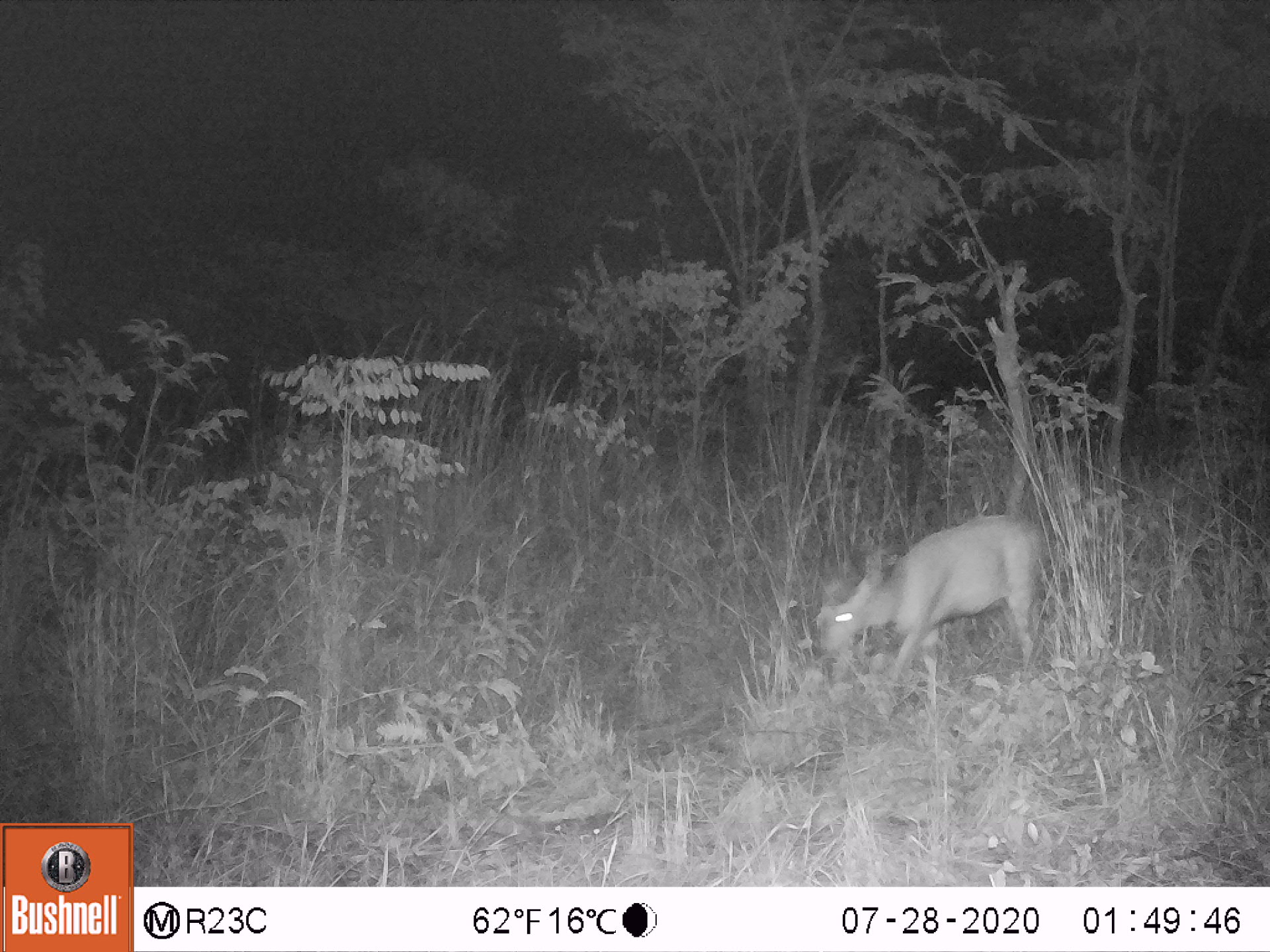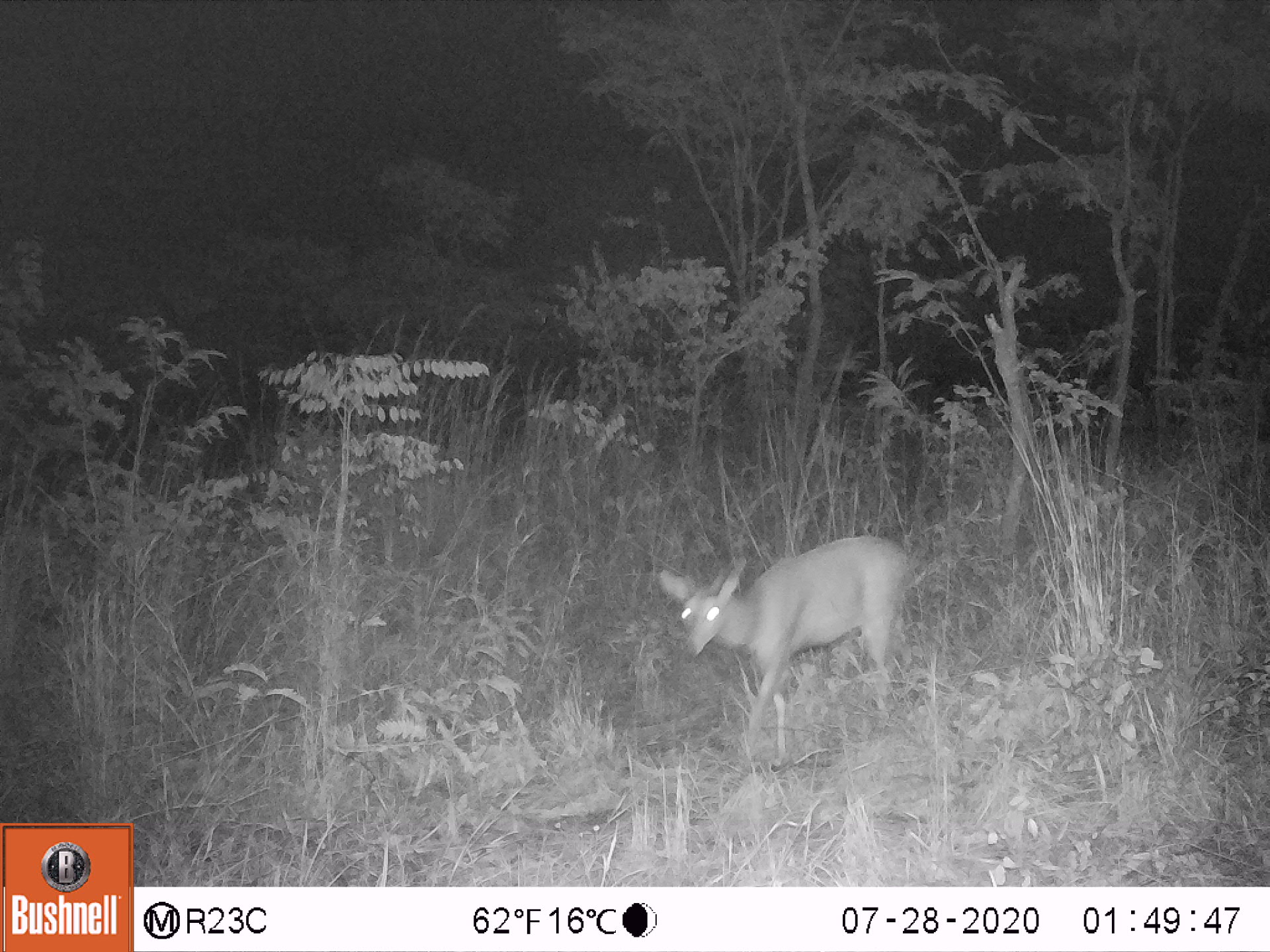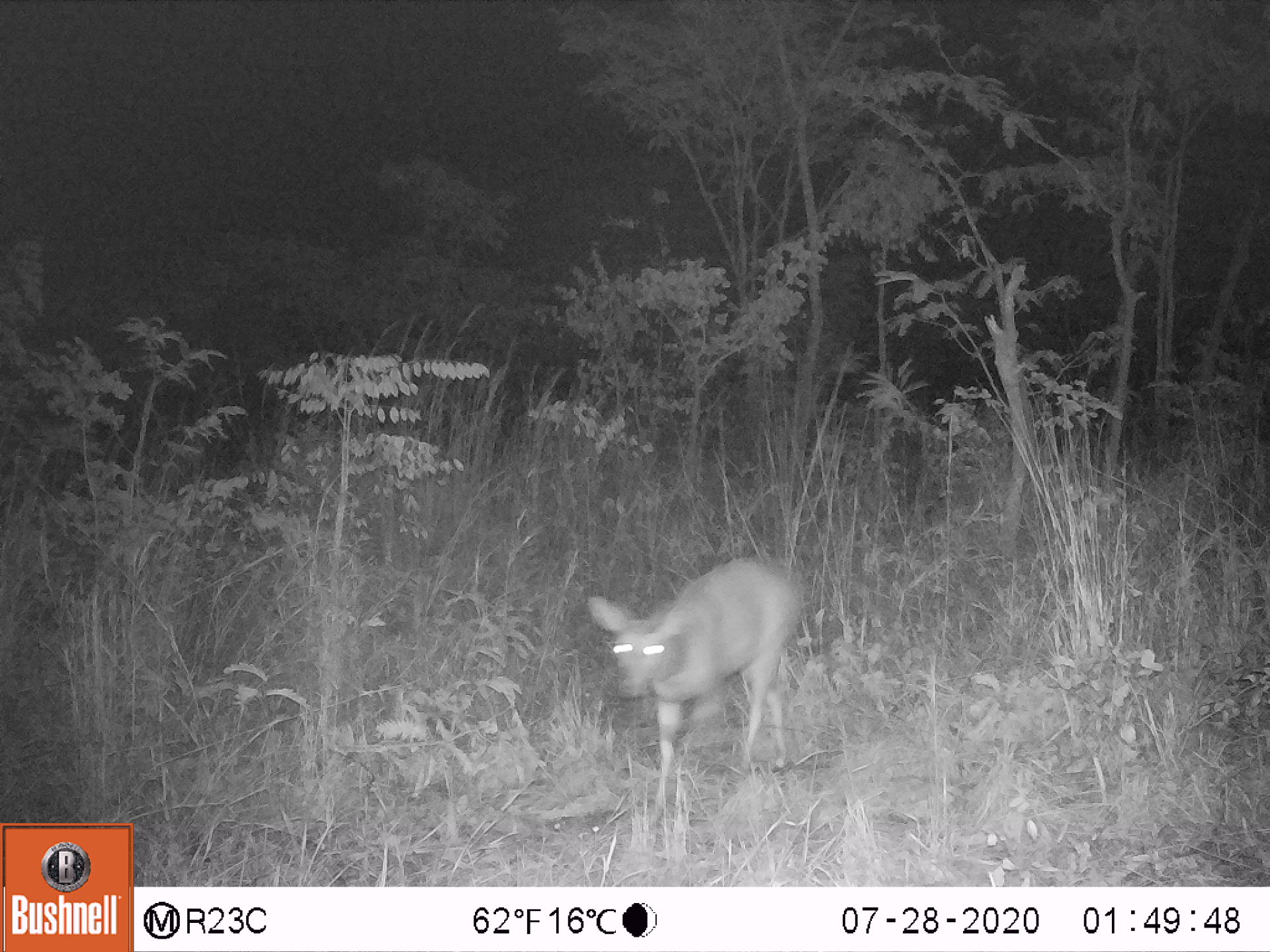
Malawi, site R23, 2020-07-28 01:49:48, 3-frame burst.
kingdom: Animalia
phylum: Chordata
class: Mammalia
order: Artiodactyla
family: Bovidae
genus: Tragelaphus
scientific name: Tragelaphus sylvaticus sylvaticus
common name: cape bushbuck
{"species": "cape bushbuck (Tragelaphus sylvaticus sylvaticus)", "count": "1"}